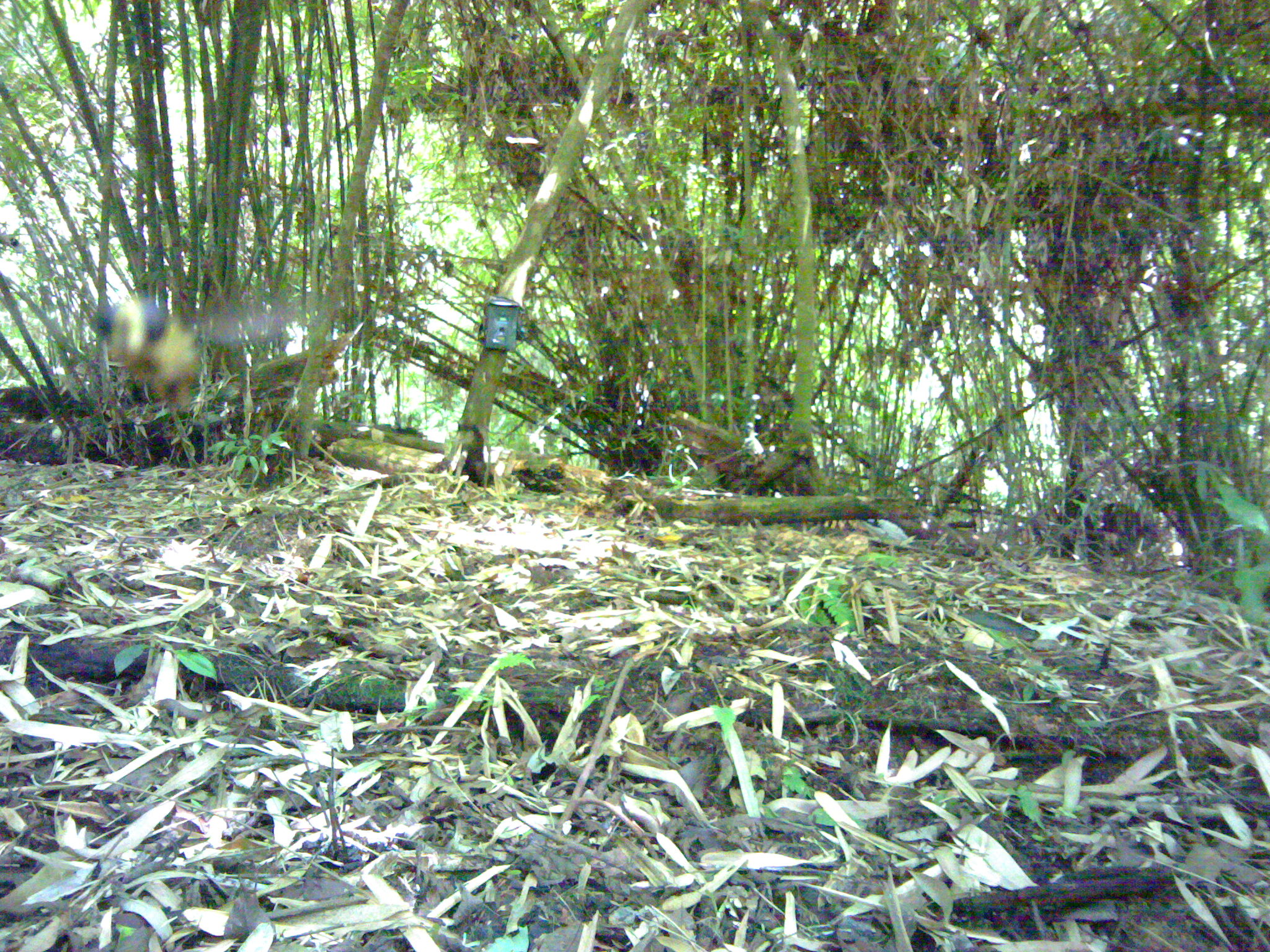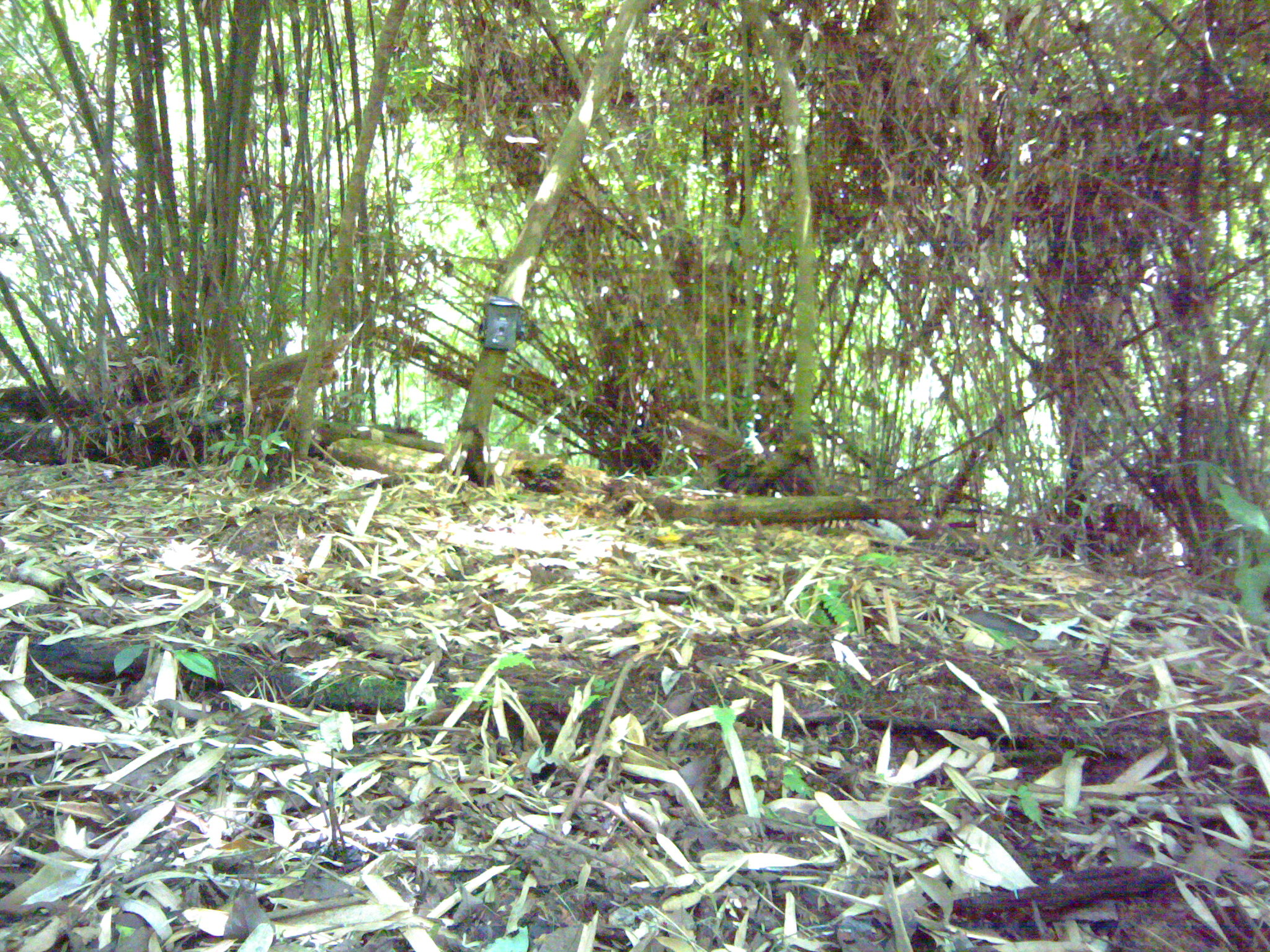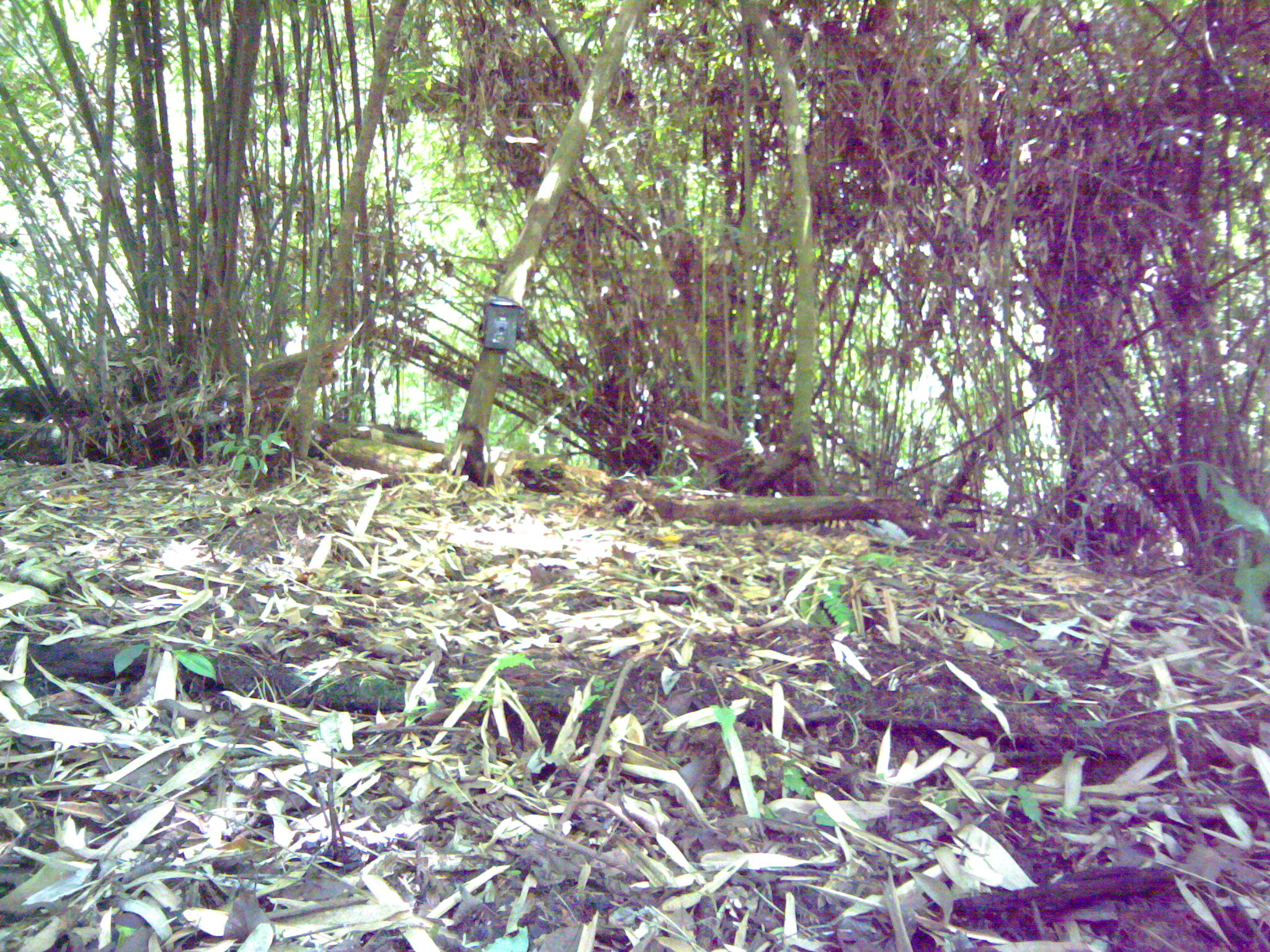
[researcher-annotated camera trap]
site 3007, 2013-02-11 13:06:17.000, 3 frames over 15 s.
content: unidentified animal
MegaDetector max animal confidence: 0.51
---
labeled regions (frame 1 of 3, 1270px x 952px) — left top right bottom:
unknown: 101 297 201 401